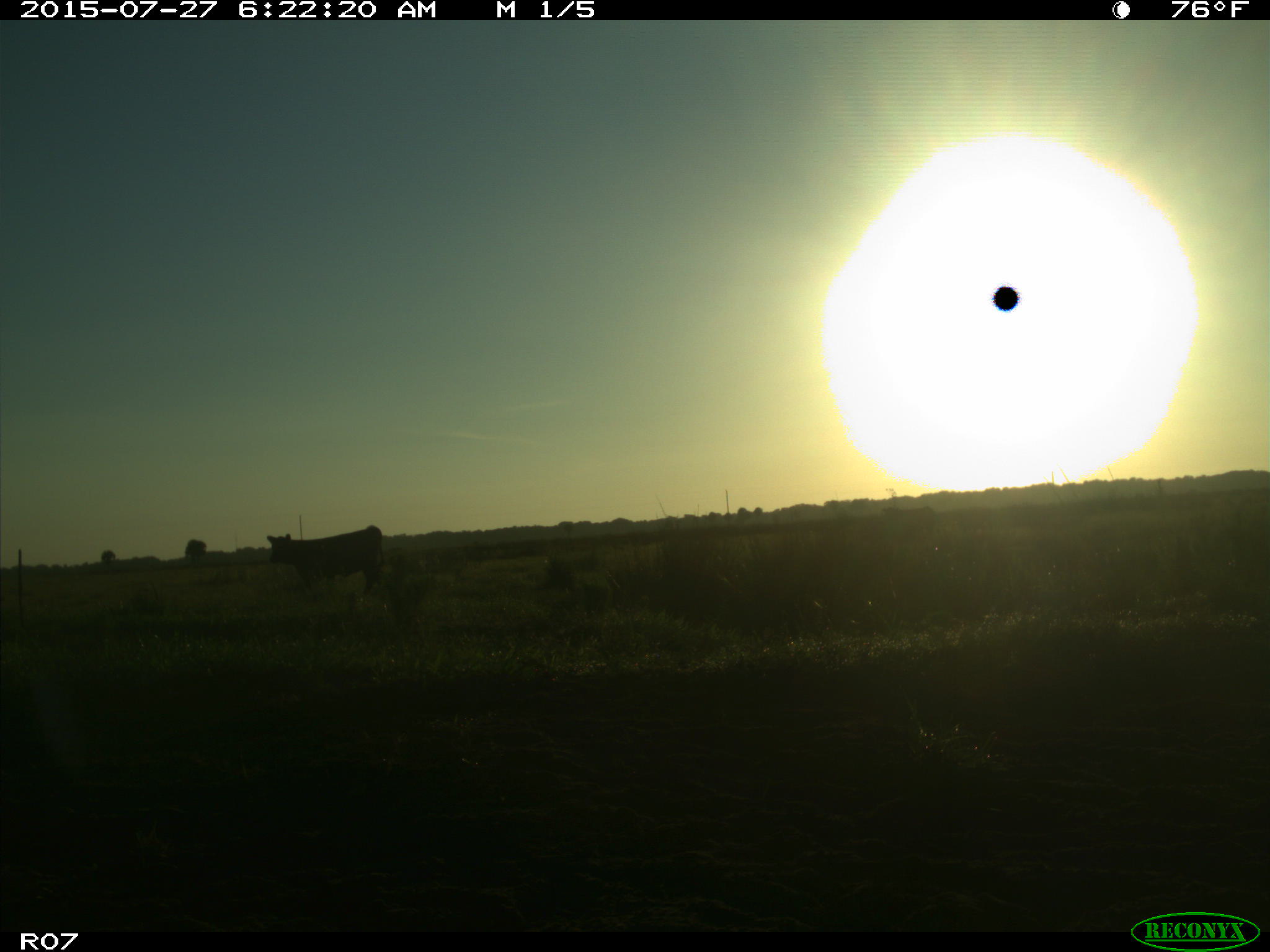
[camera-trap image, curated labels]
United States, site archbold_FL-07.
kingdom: Animalia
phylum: Chordata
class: Mammalia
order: Artiodactyla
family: Bovidae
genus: Bos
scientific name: Bos taurus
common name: domestic cow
Bos taurus (domestic cow).